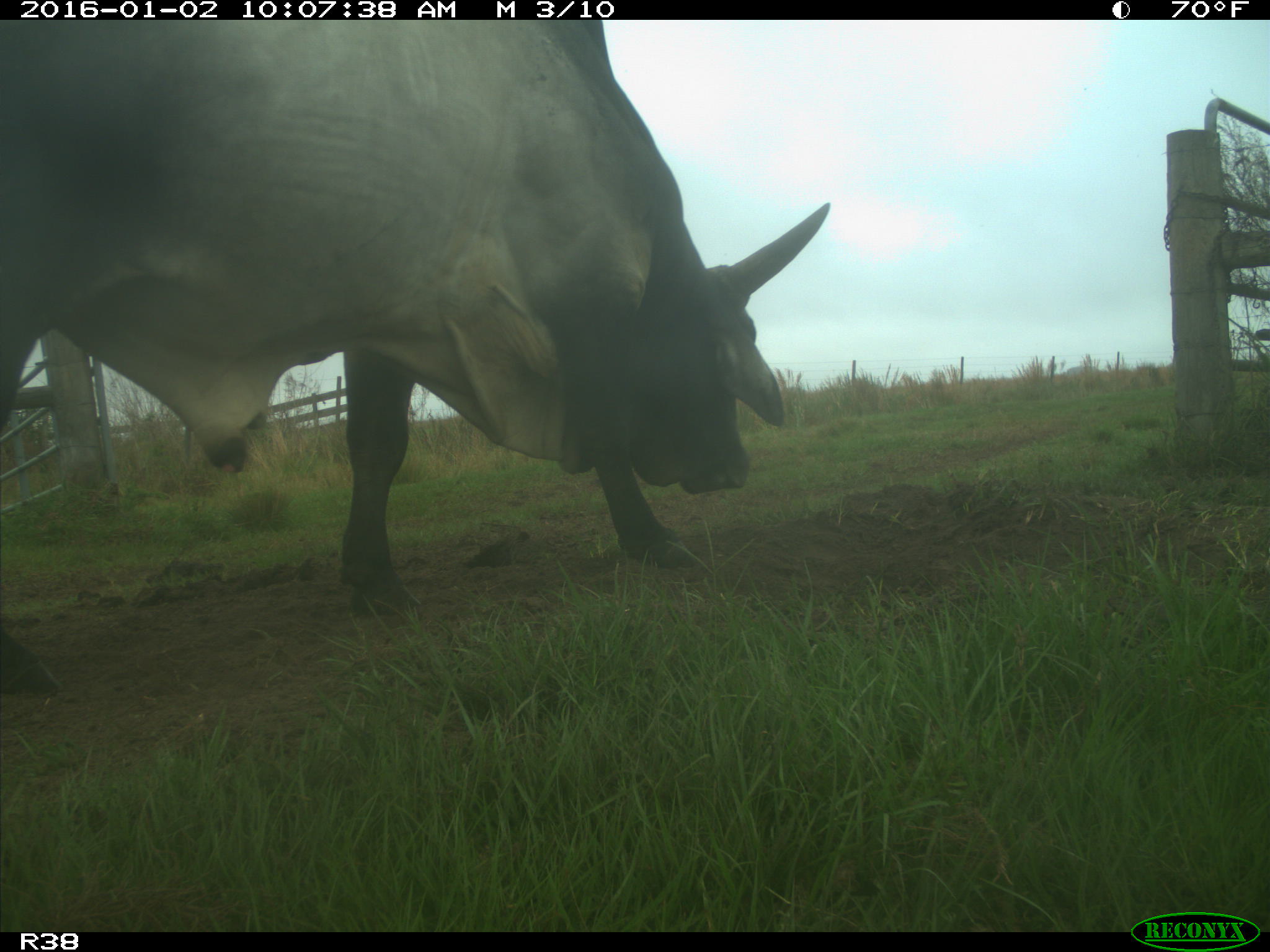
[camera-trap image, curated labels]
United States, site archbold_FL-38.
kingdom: Animalia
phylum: Chordata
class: Mammalia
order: Artiodactyla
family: Bovidae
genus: Bos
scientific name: Bos taurus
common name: domestic cow